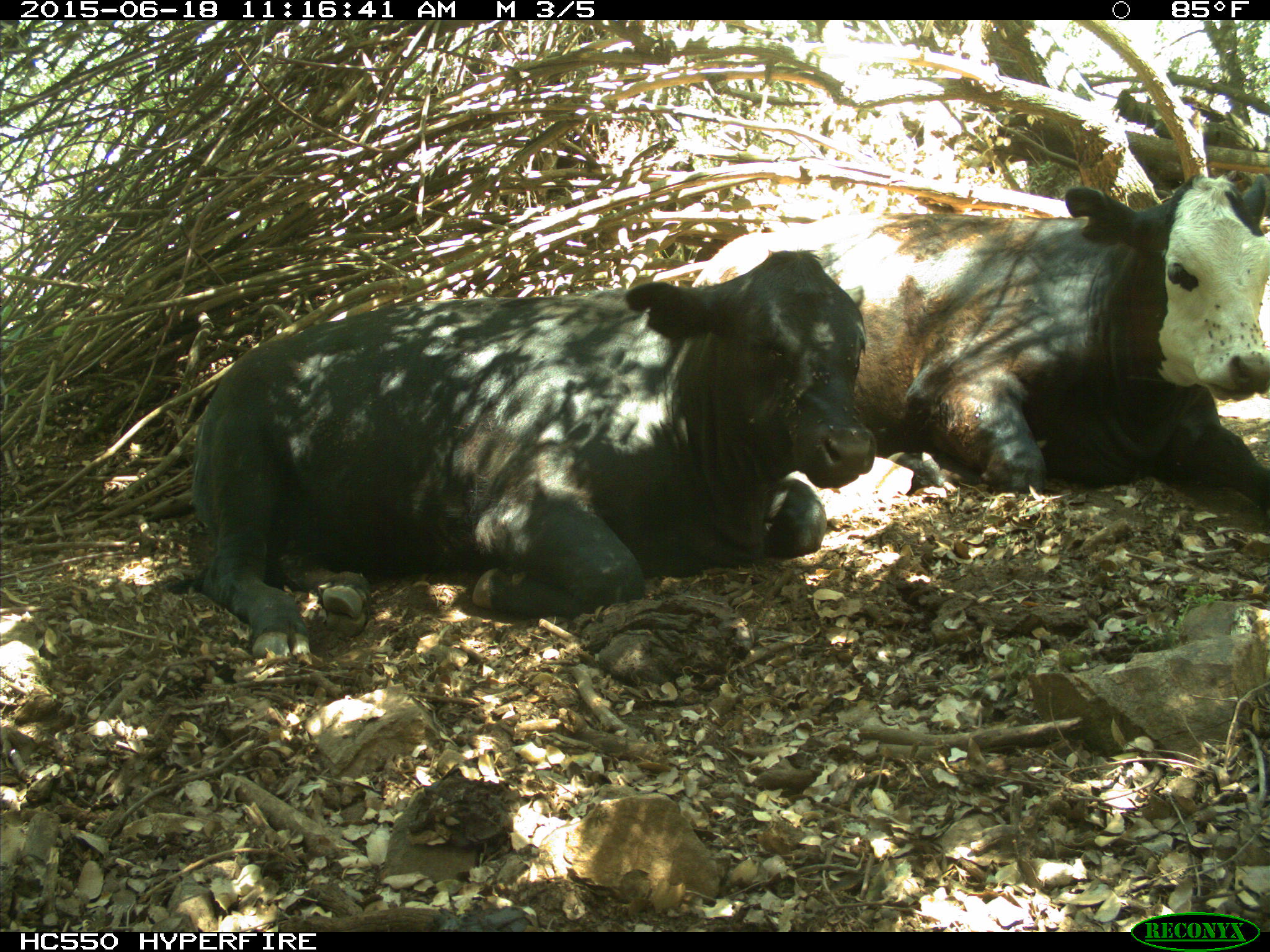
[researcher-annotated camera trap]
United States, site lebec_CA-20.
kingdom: Animalia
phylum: Chordata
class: Mammalia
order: Artiodactyla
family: Bovidae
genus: Bos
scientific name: Bos taurus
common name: domestic cow